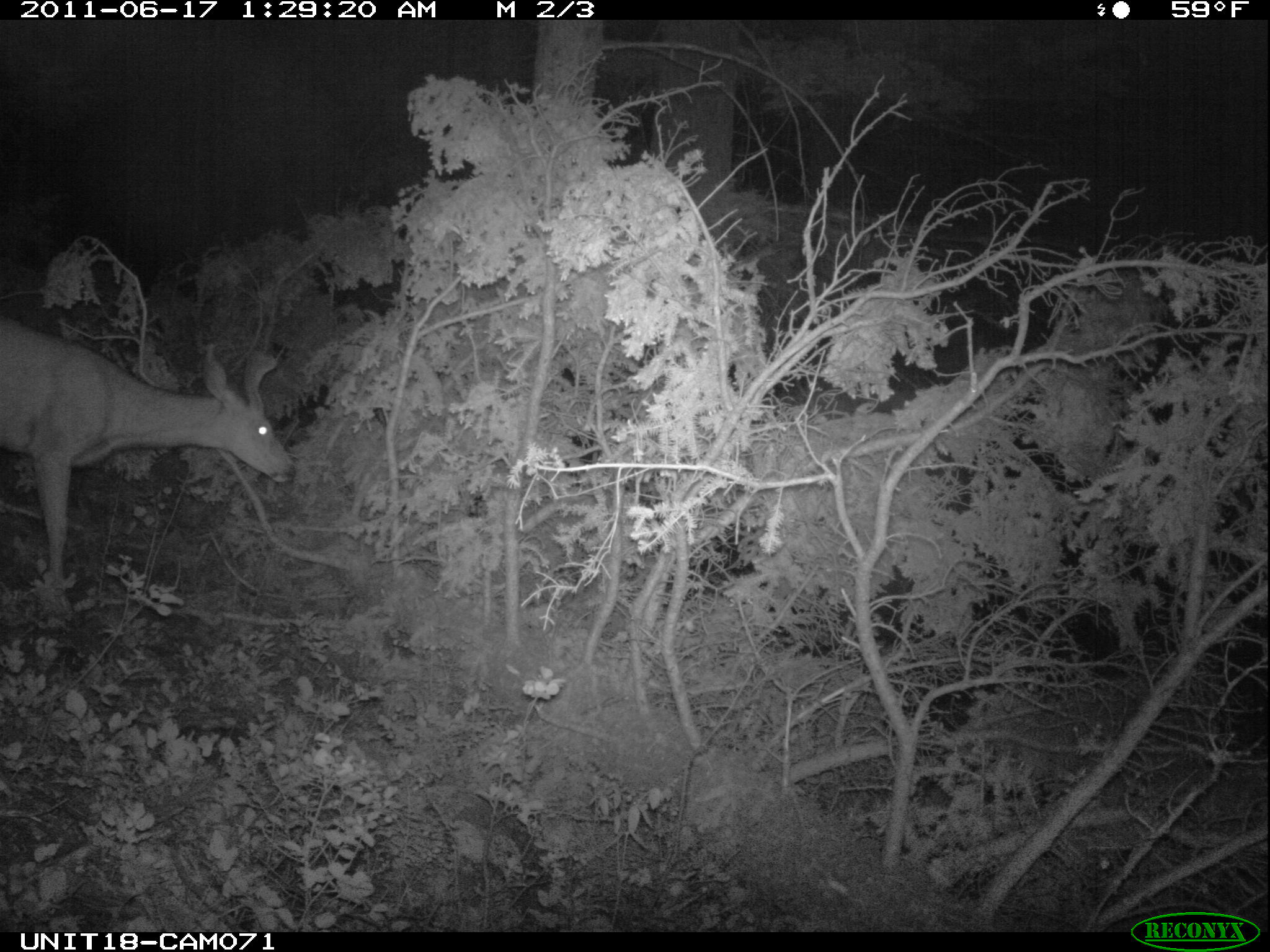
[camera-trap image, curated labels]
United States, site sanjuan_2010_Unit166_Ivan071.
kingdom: Animalia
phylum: Chordata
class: Mammalia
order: Artiodactyla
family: Cervidae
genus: Odocoileus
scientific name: Odocoileus hemionus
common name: mule deer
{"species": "Odocoileus hemionus (mule deer)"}